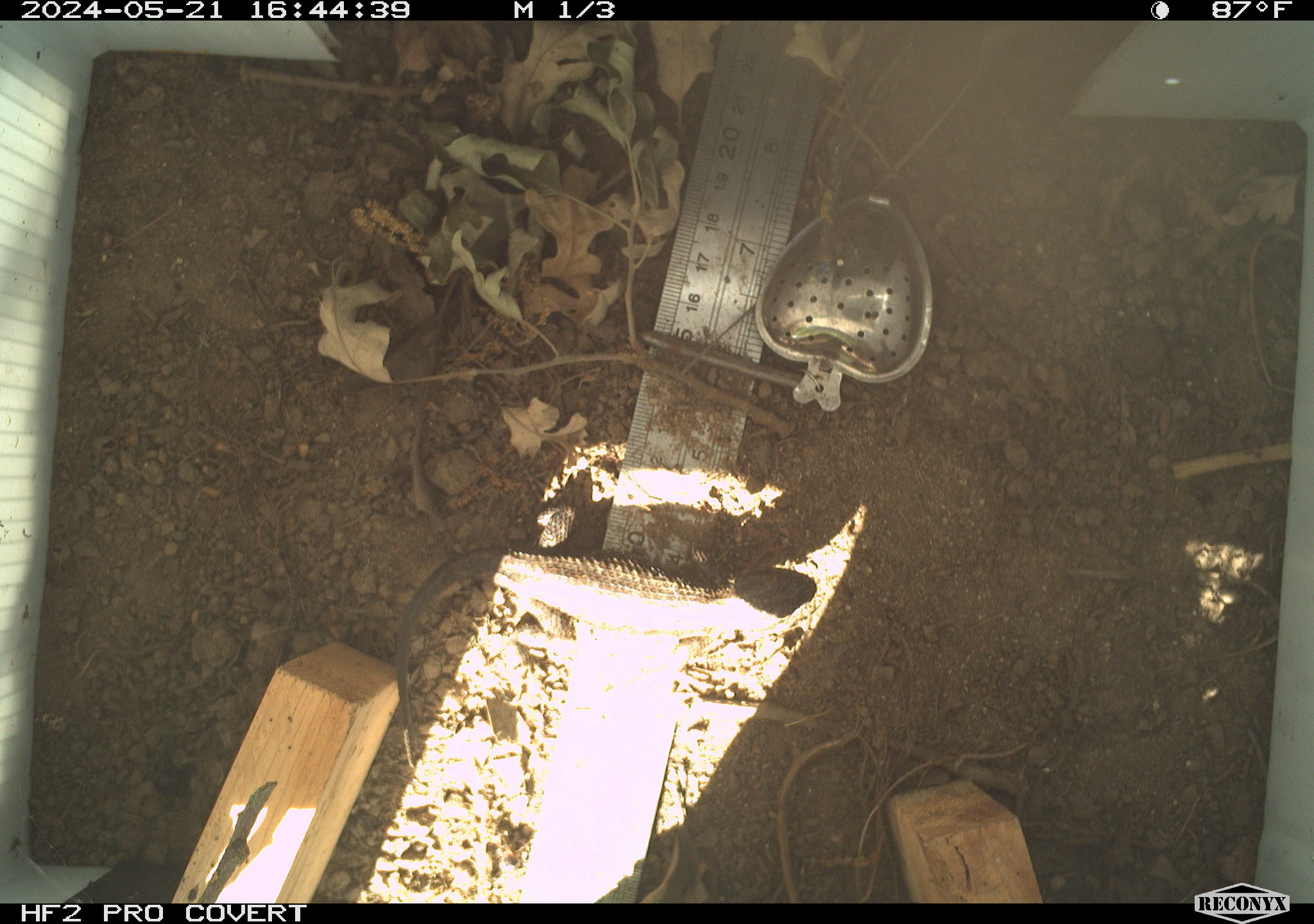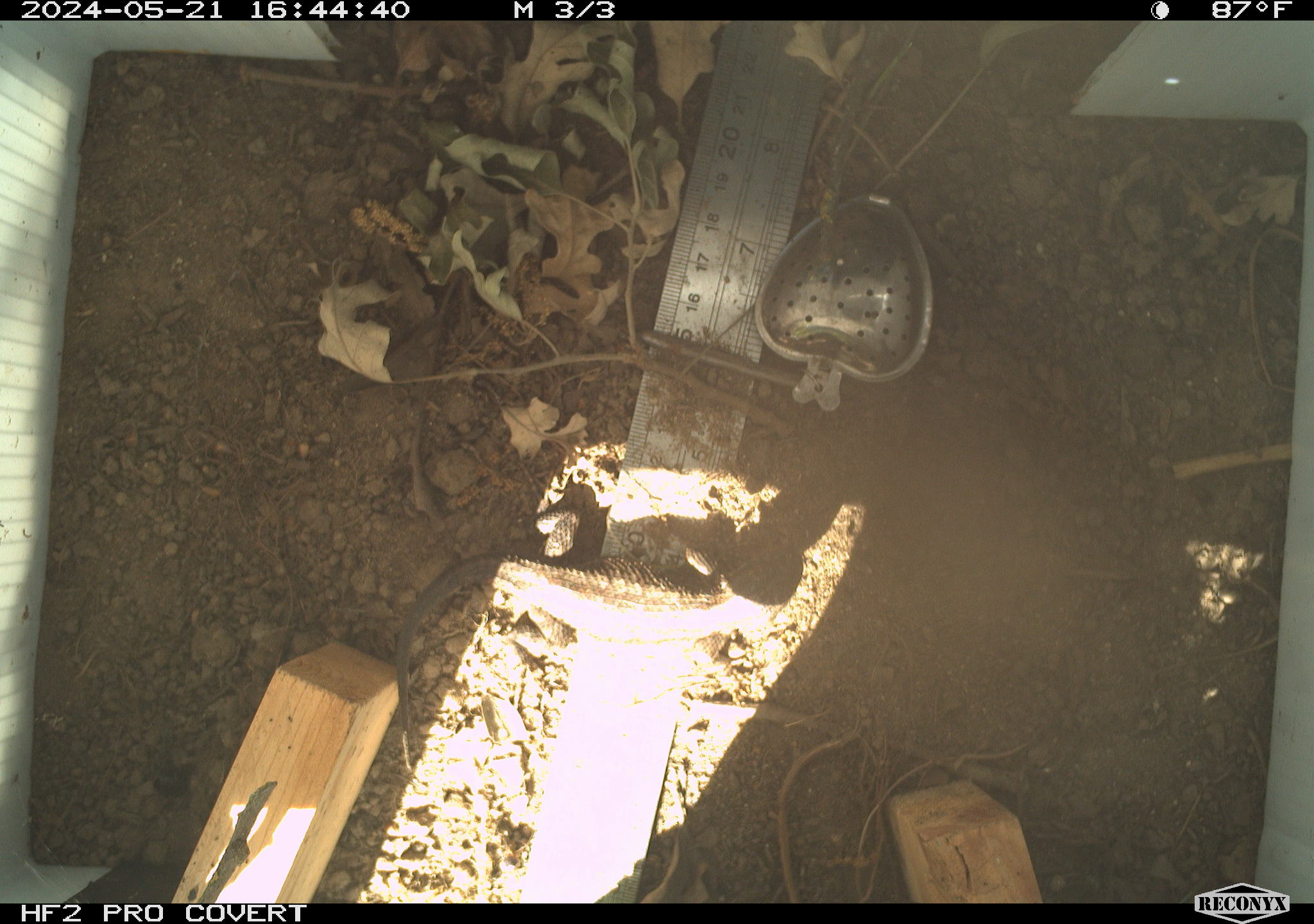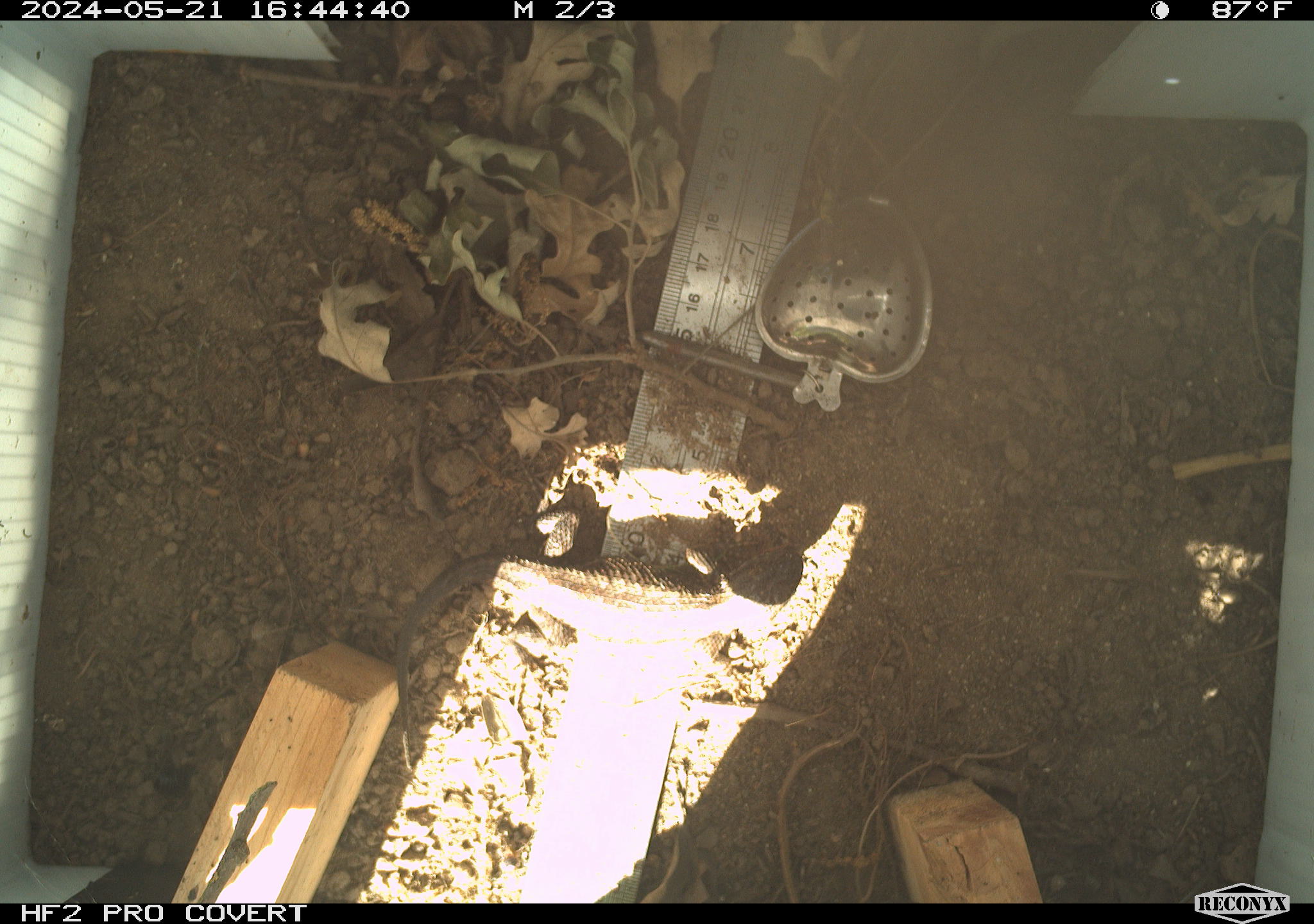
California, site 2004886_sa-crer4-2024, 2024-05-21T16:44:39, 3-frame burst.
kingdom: Animalia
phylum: Chordata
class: Reptilia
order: Squamata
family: Phrynosomatidae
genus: Sceloporus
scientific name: Sceloporus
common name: spiny lizards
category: sceloporus species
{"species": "sceloporus species (spiny lizards) (Sceloporus)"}